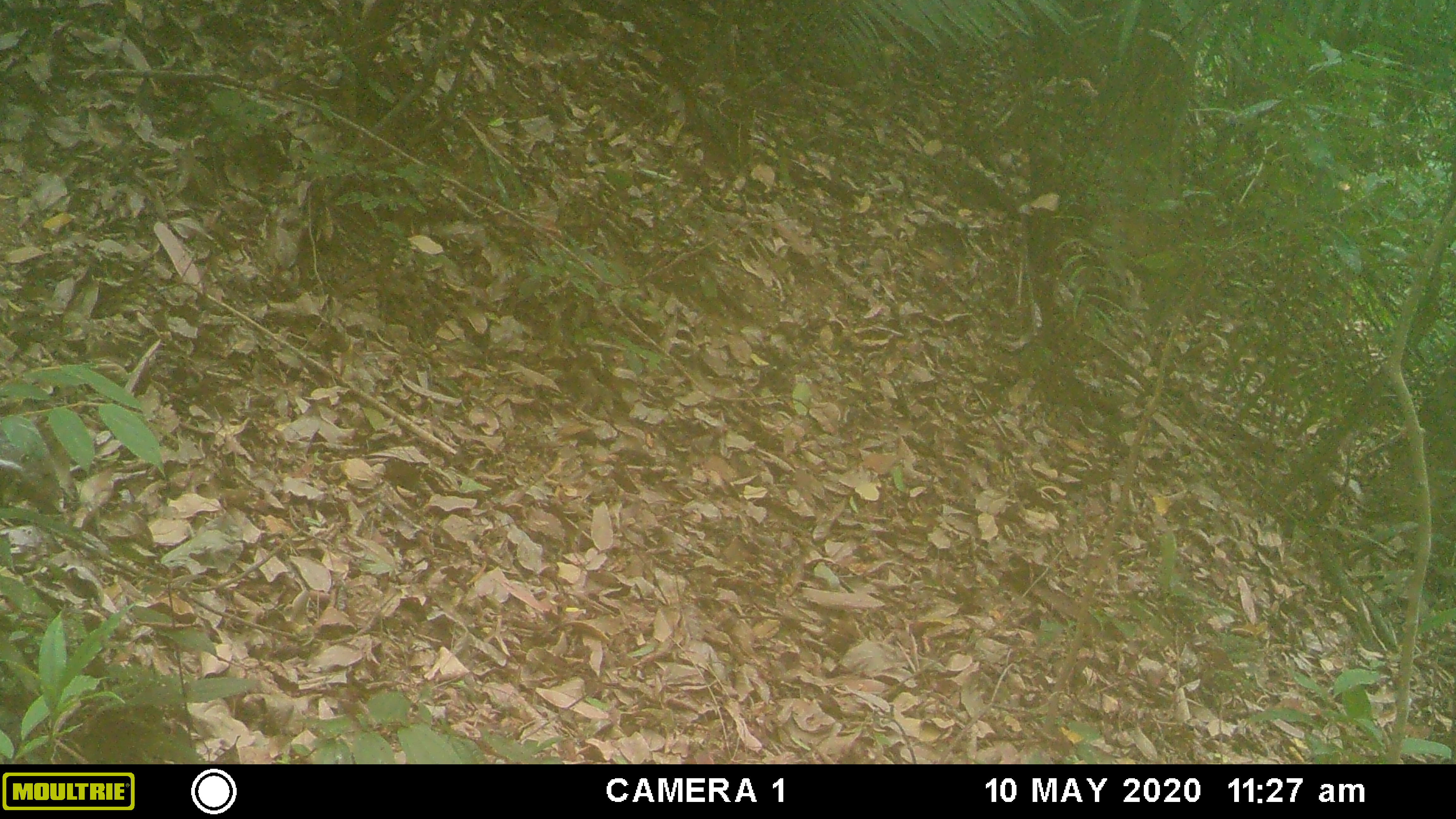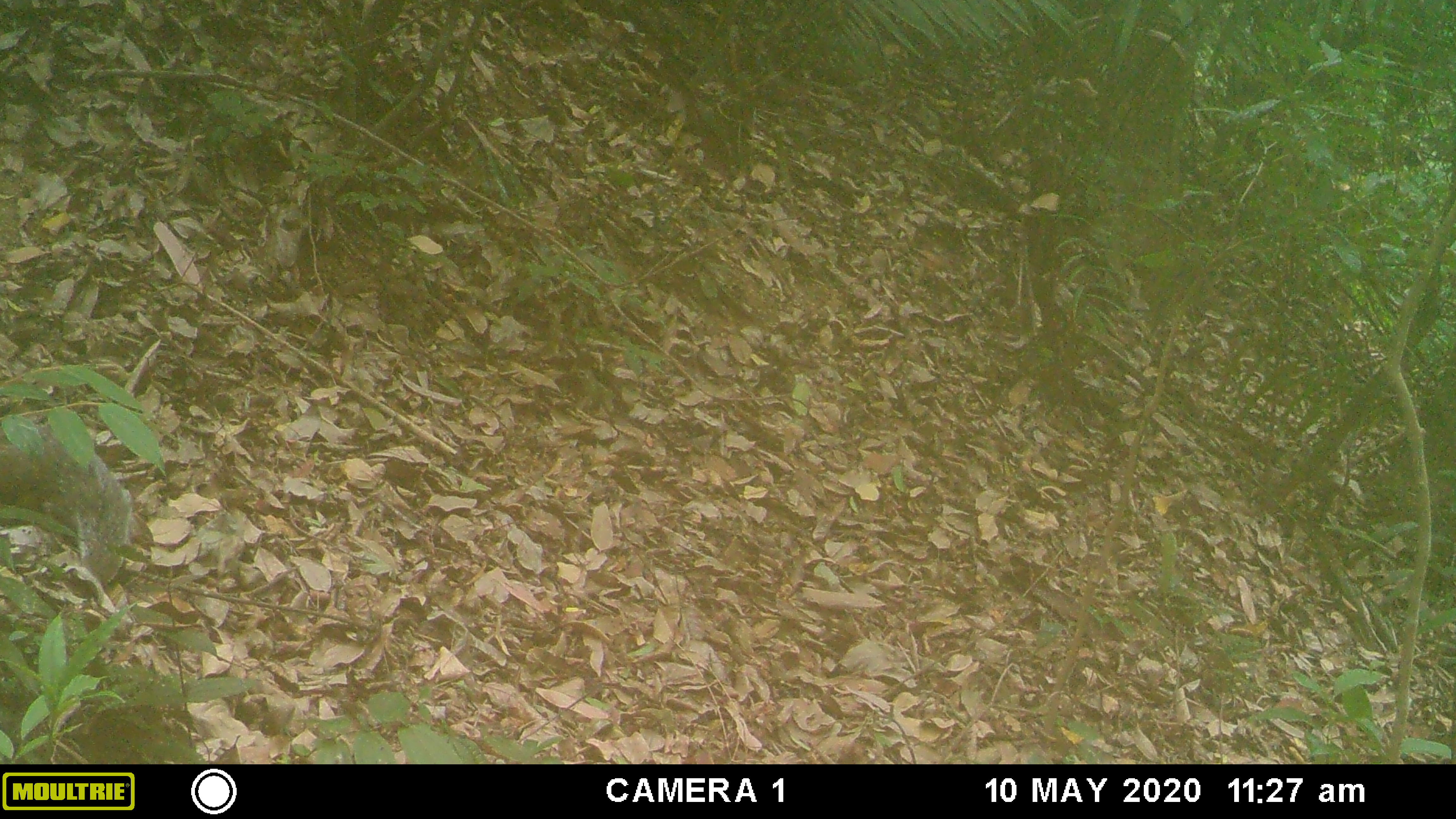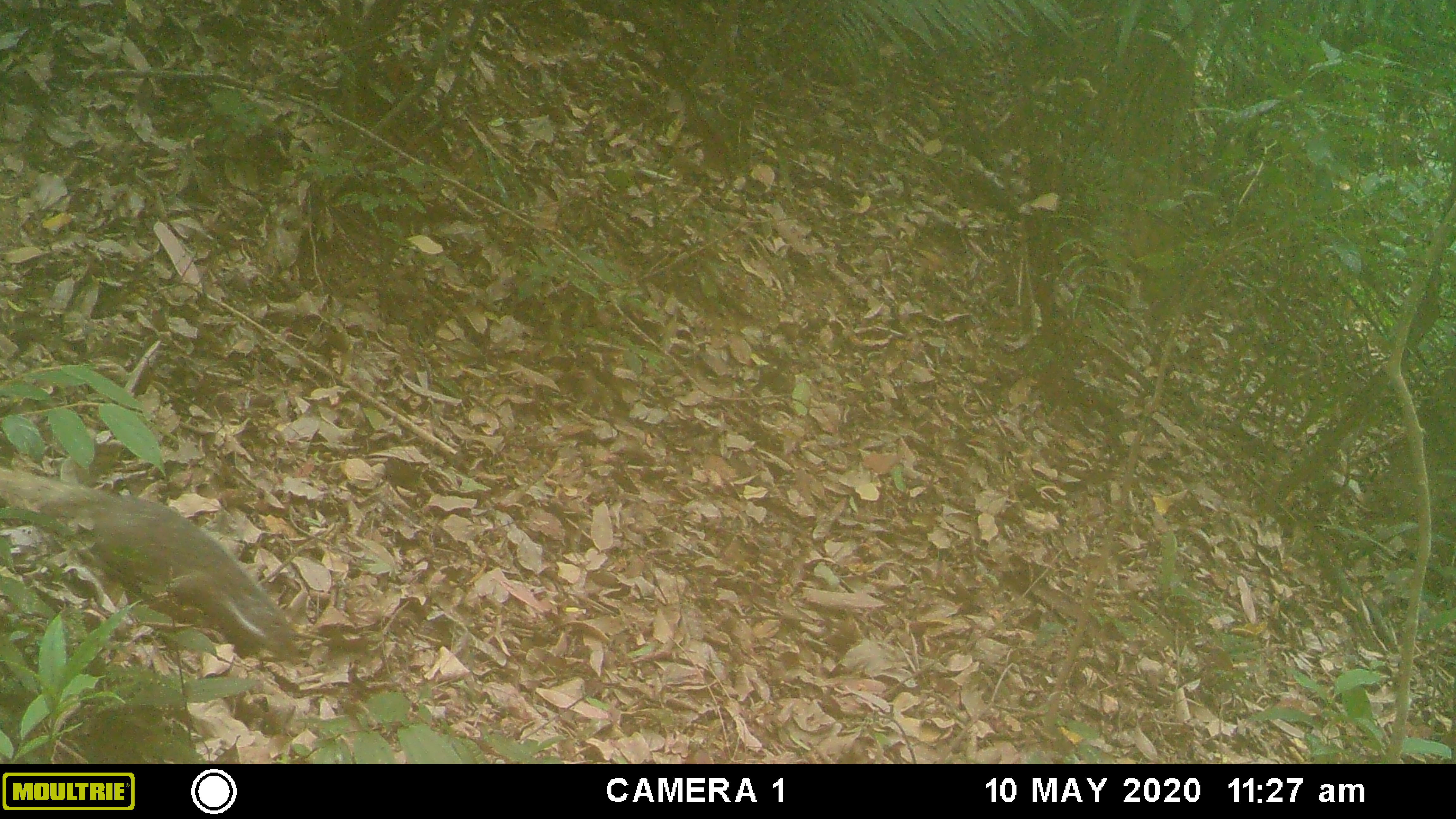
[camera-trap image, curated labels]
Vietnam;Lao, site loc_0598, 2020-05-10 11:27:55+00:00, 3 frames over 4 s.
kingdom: Animalia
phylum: Chordata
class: Mammalia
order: Carnivora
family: Herpestidae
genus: Urva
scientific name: Urva urva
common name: crab-eating mongoose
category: crab eating mongoose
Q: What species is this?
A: Crab eating mongoose (crab-eating mongoose) (Urva urva).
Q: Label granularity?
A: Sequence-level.